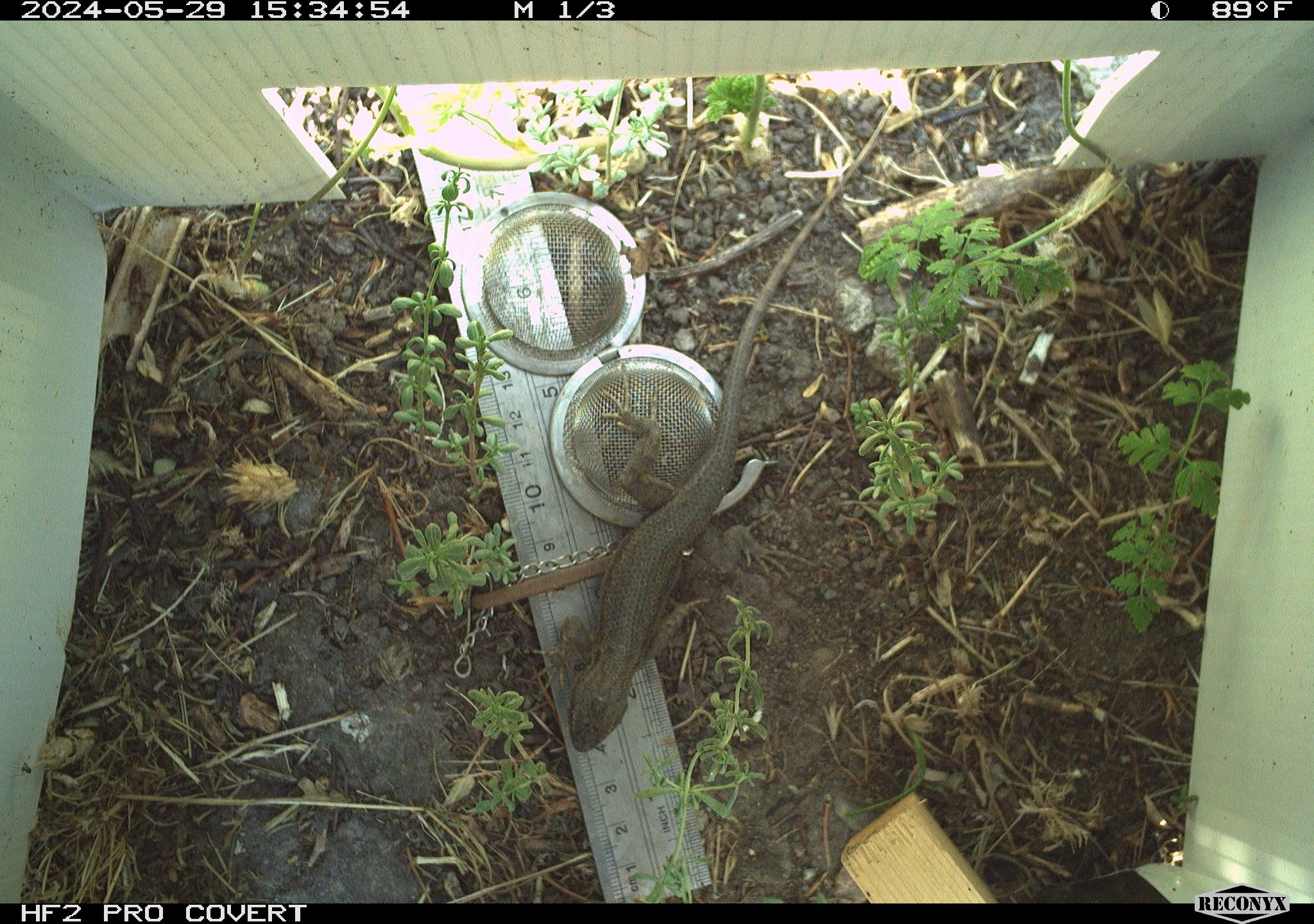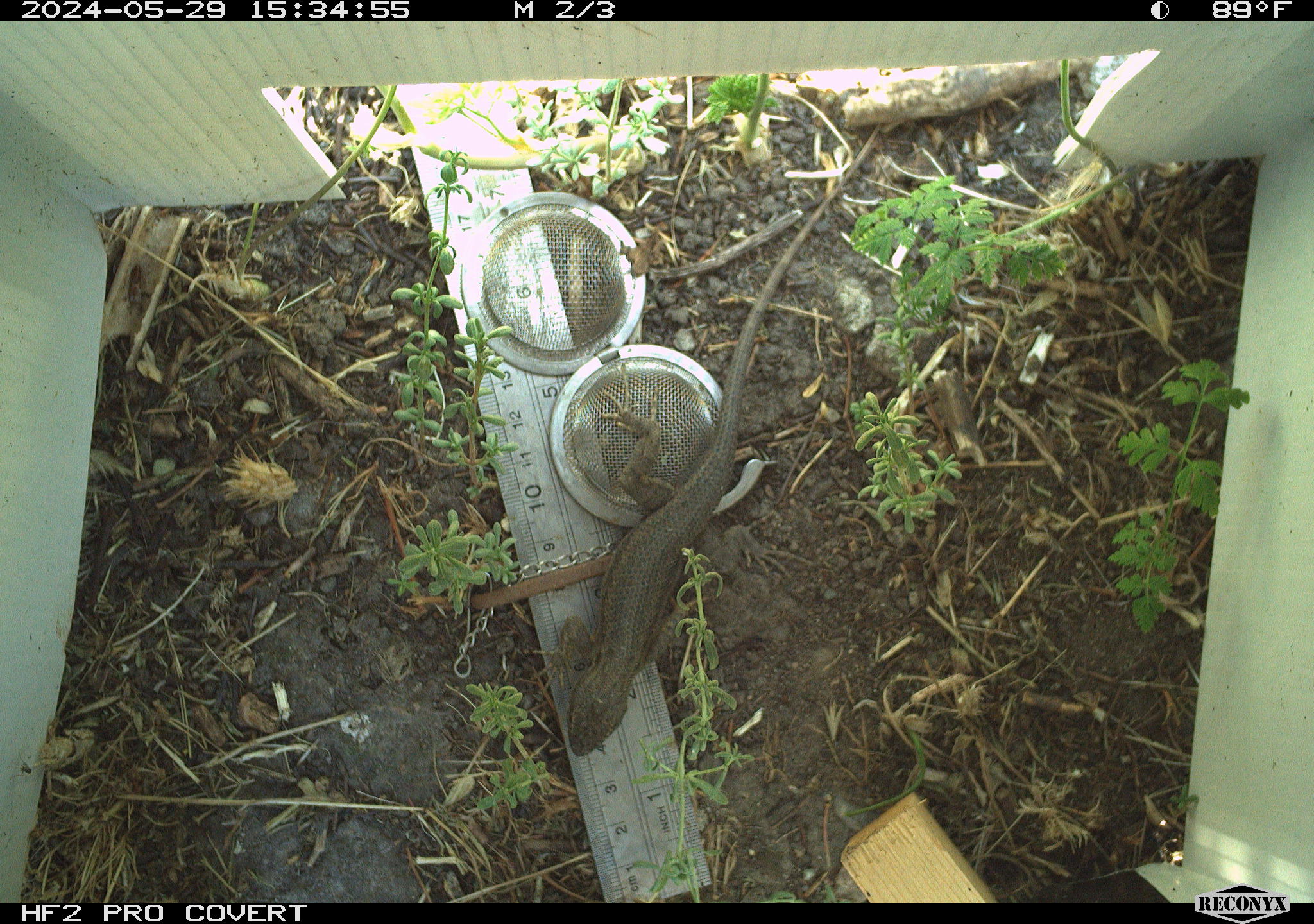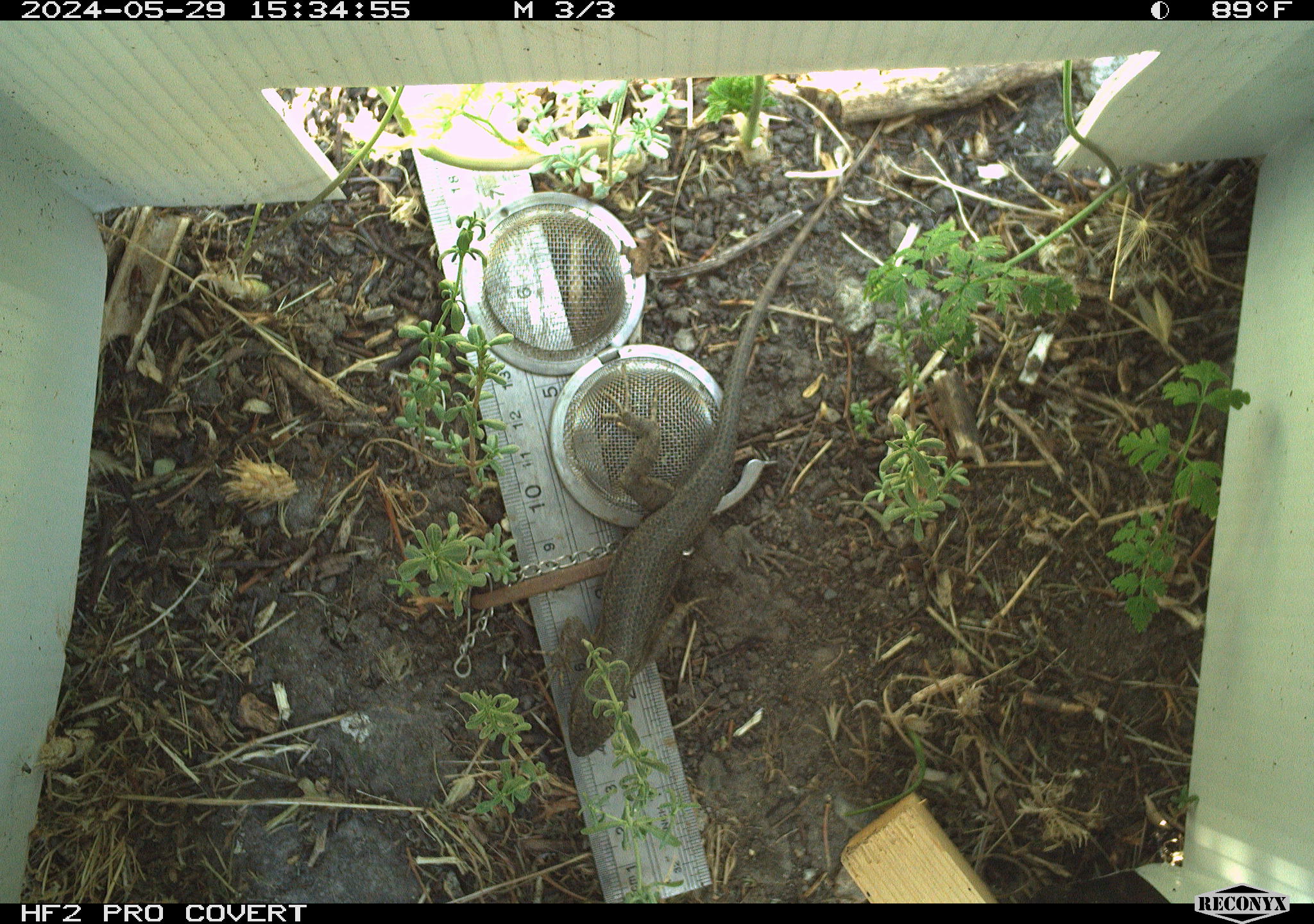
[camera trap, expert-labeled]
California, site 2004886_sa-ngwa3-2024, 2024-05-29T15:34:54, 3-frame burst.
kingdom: Animalia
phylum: Chordata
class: Reptilia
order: Squamata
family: Phrynosomatidae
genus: Sceloporus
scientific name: Sceloporus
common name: spiny lizards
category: sceloporus species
Sceloporus species (spiny lizards) (Sceloporus).